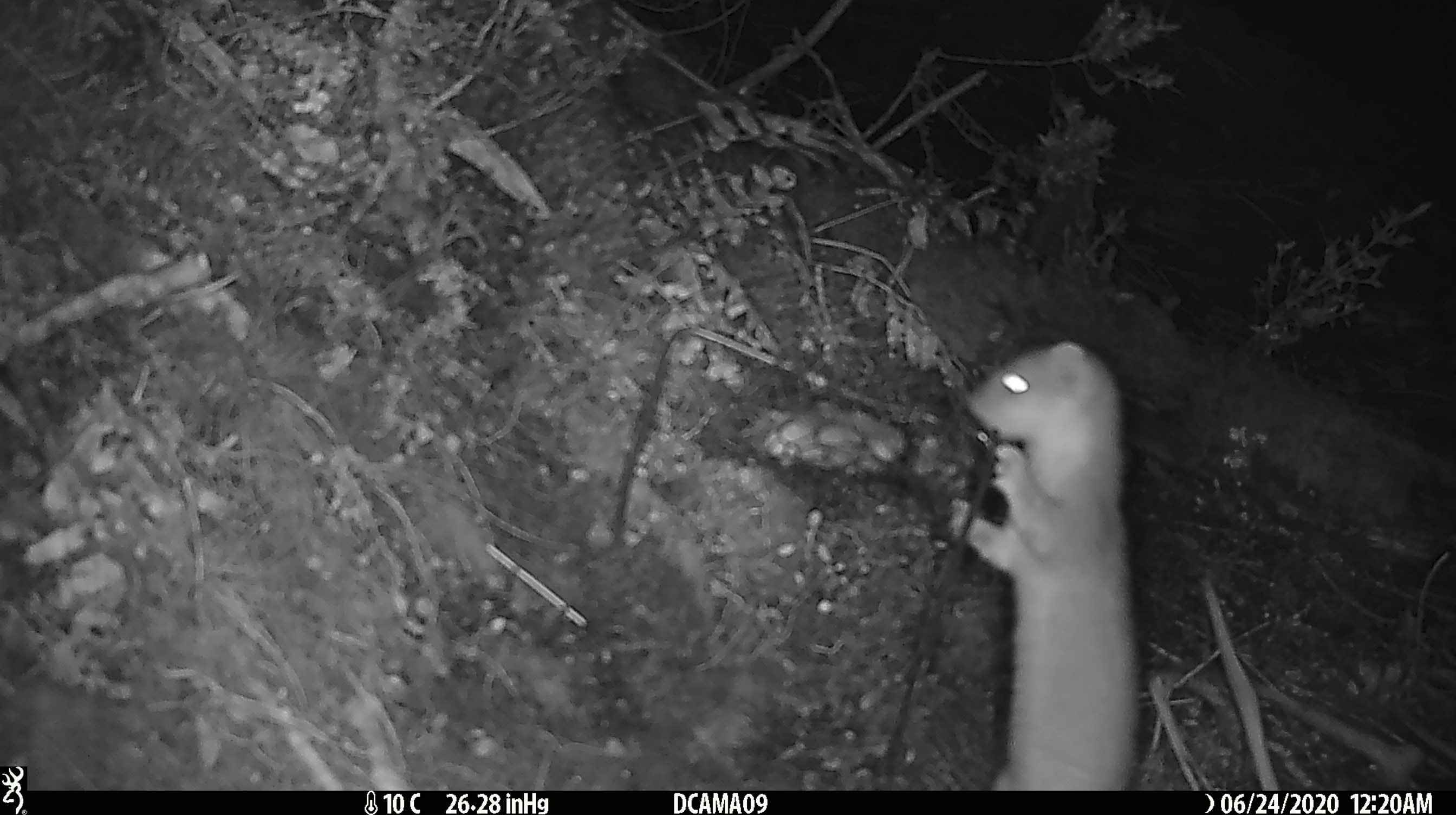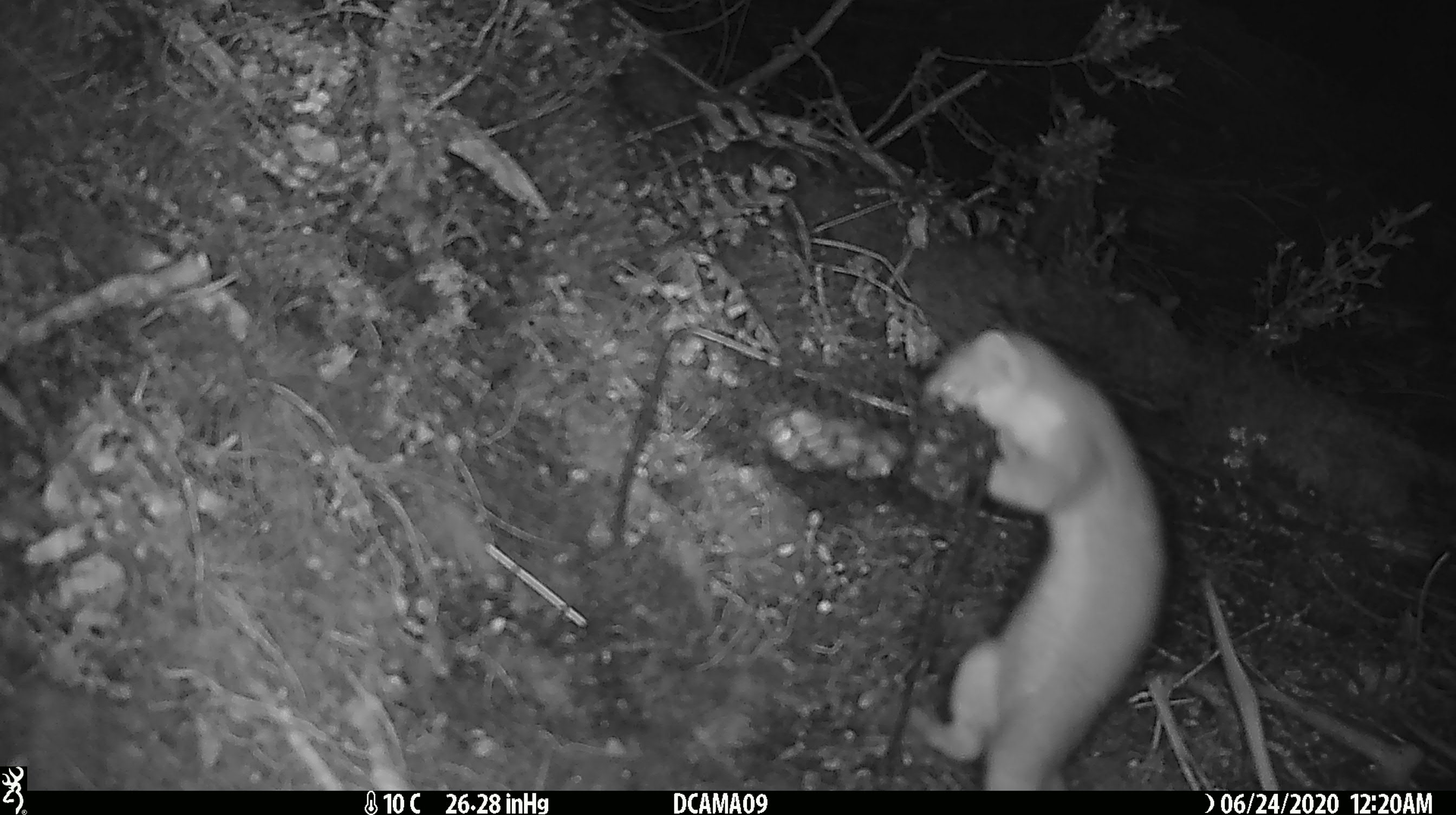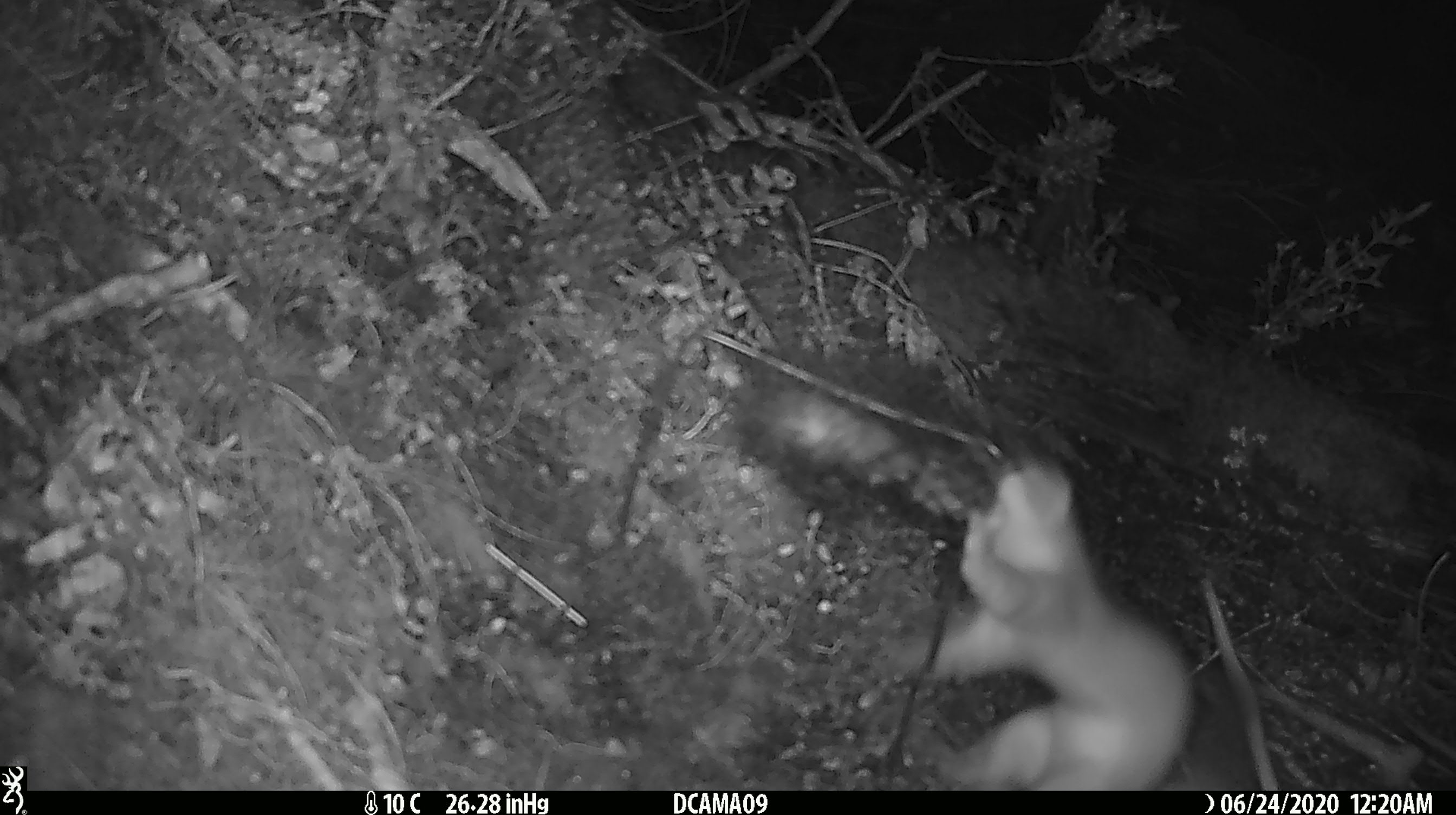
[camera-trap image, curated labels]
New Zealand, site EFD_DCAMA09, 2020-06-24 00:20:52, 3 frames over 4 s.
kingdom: Animalia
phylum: Chordata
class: Mammalia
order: Carnivora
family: Mustelidae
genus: Mustela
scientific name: Mustela erminea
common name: stoat